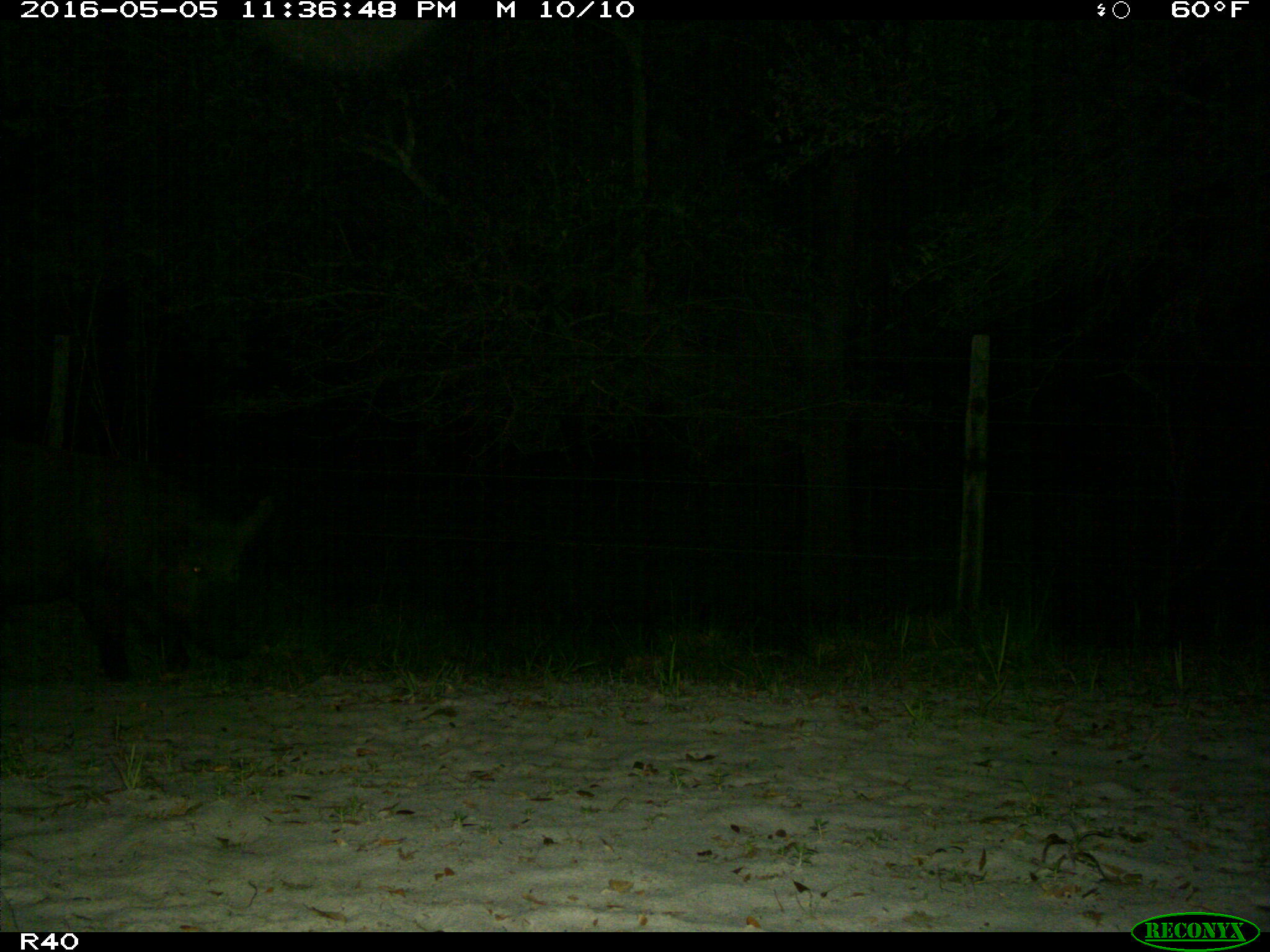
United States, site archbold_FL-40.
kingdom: Animalia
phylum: Chordata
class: Mammalia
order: Artiodactyla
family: Suidae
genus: Sus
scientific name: Sus scrofa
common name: wild boar